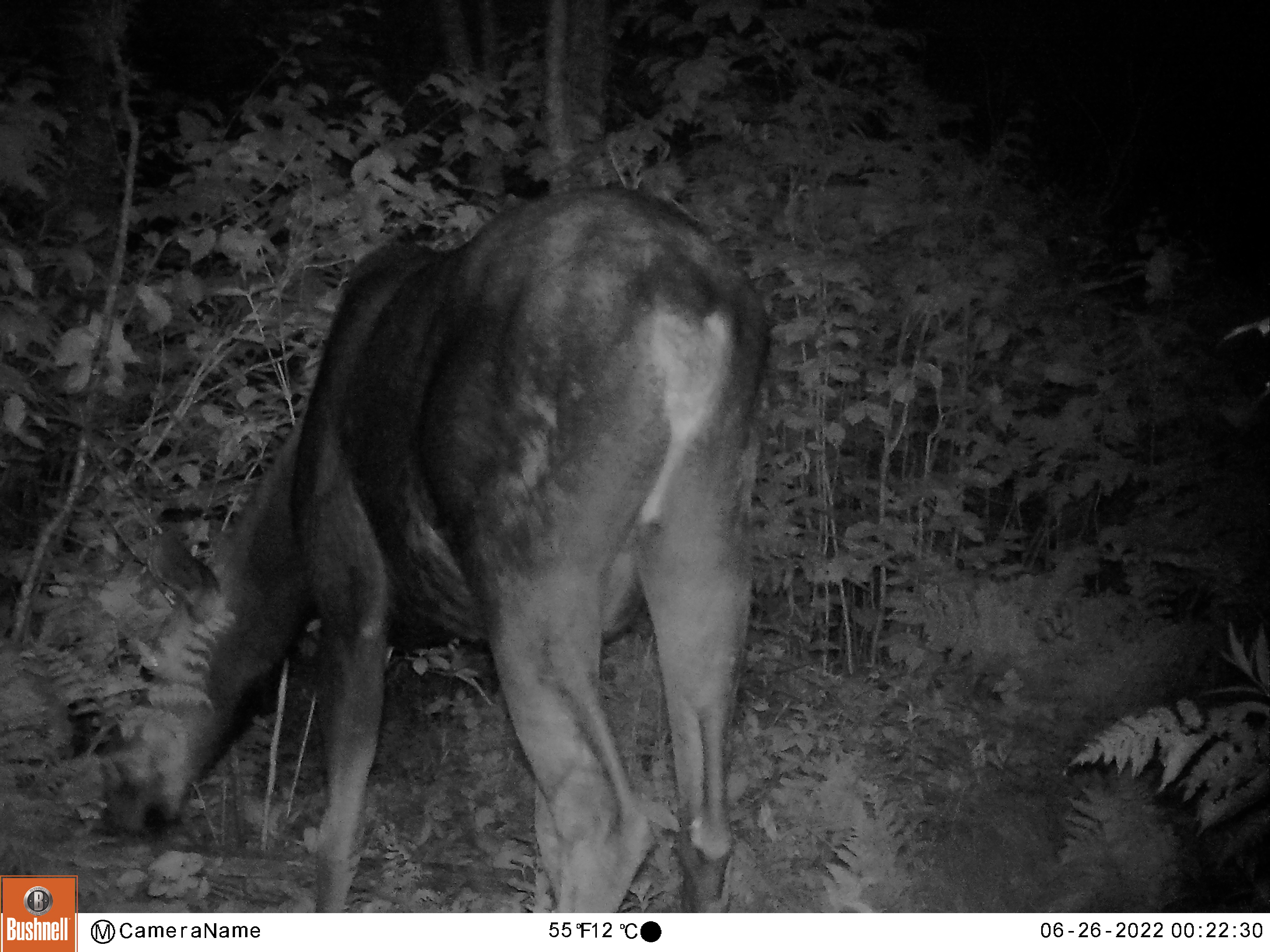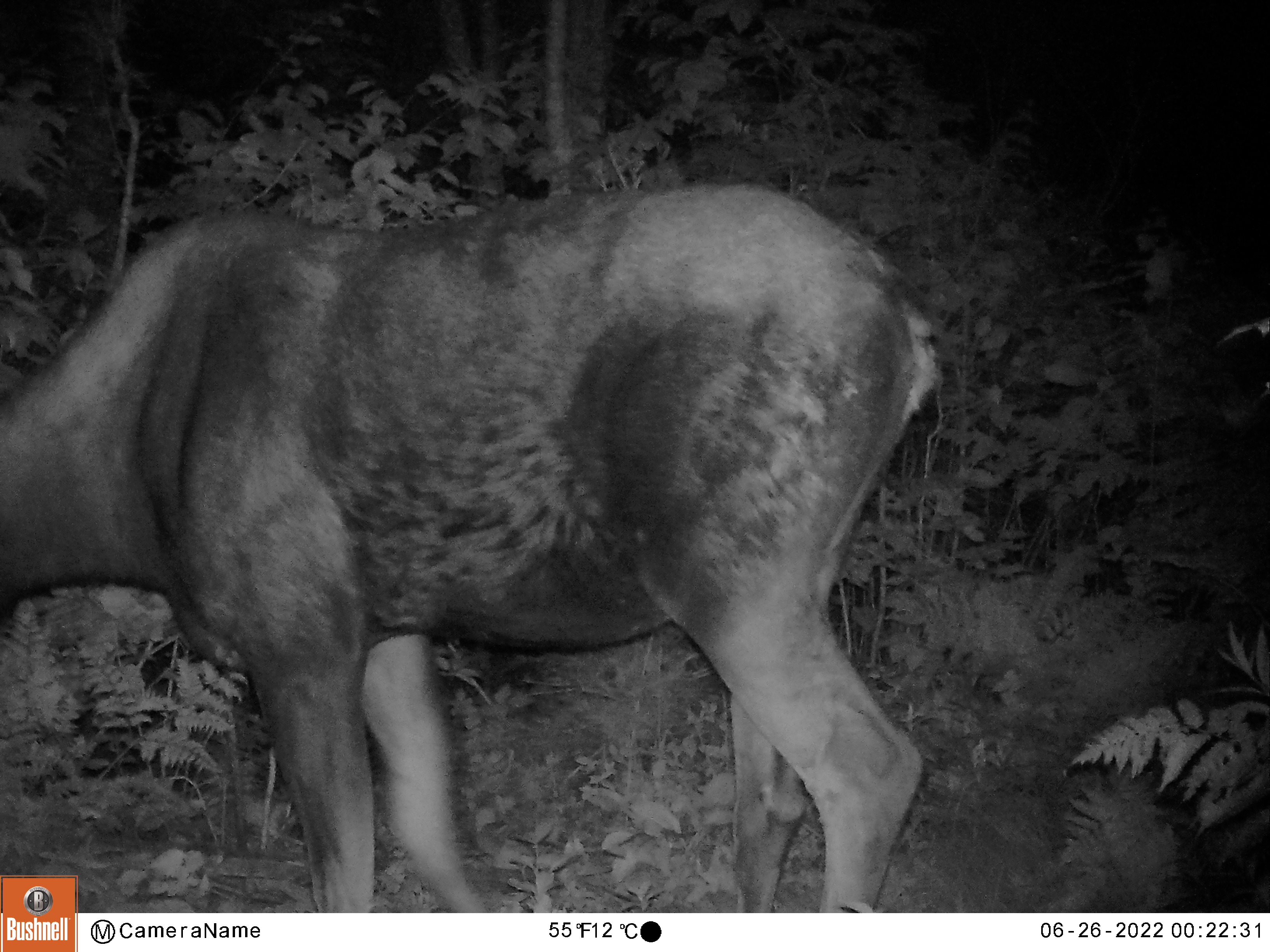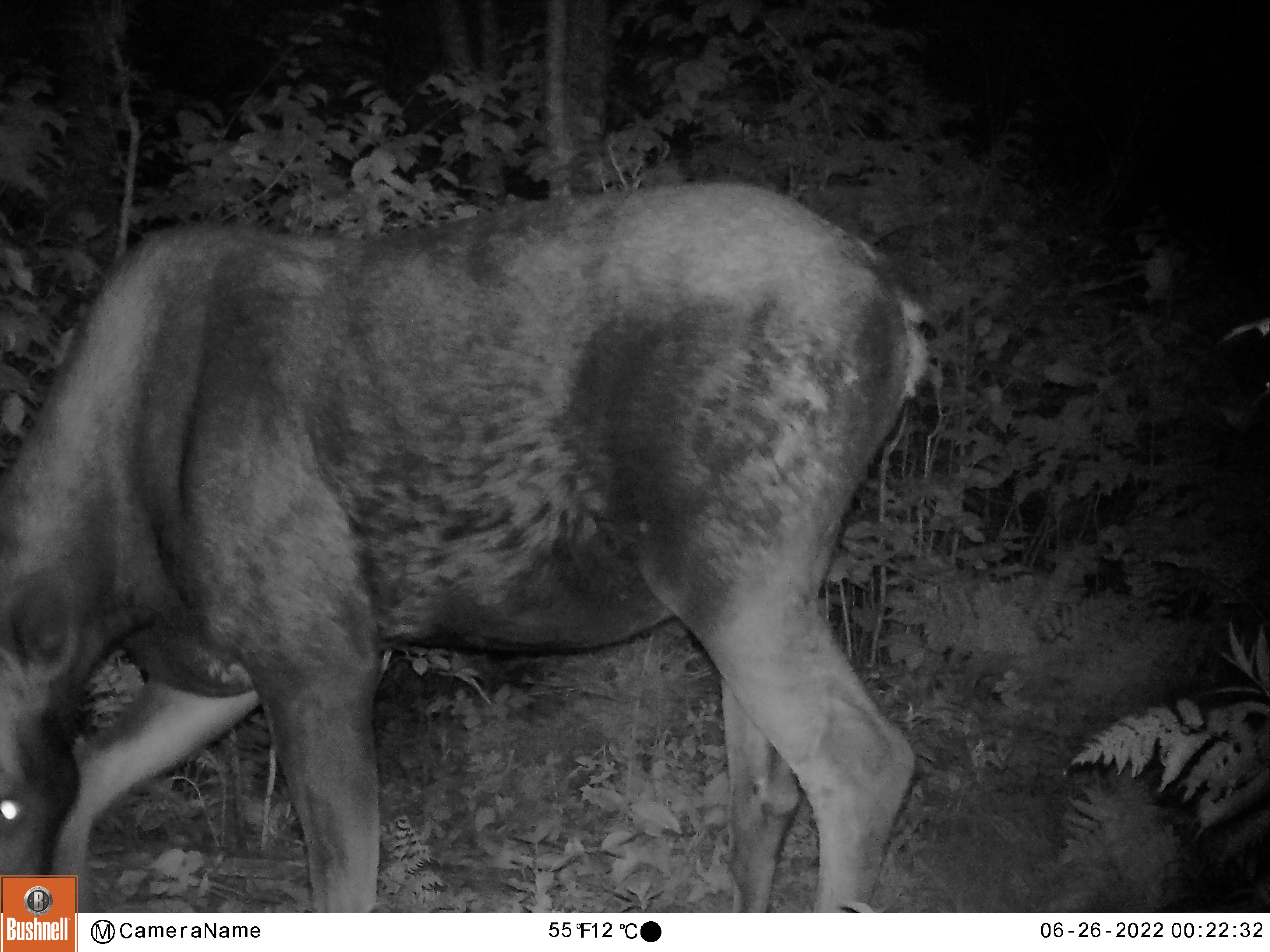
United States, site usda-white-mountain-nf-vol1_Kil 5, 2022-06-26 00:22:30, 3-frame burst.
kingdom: Animalia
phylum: Chordata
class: Mammalia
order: Artiodactyla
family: Cervidae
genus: Alces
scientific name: Alces alces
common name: moose